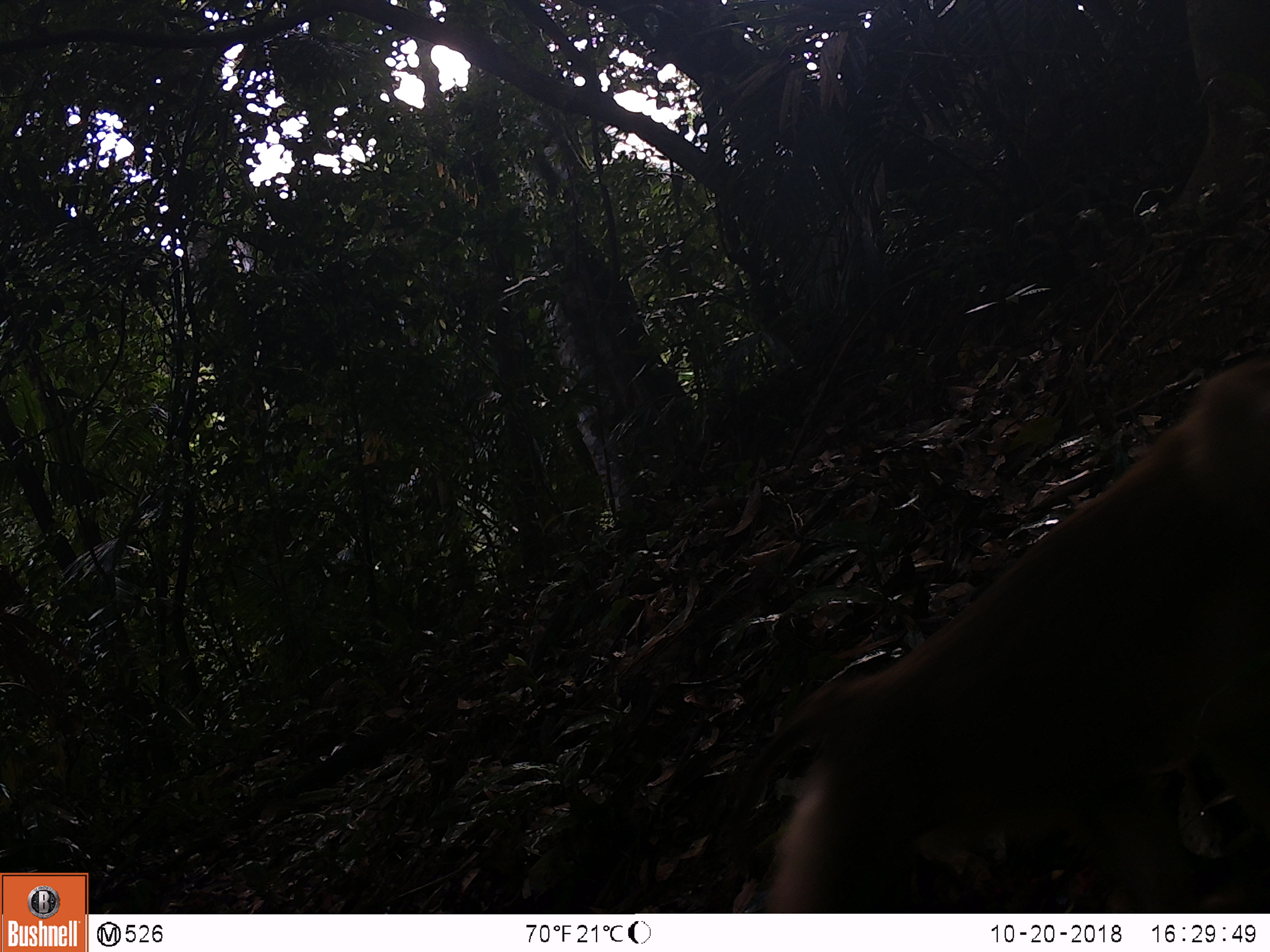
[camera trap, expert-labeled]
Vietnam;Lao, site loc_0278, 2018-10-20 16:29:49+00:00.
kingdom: Animalia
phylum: Chordata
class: Mammalia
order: Primates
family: Cercopithecidae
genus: Macaca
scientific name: Macaca nemestrina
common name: pig-tailed macaque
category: pig tailed macaque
Pig tailed macaque (pig-tailed macaque) (Macaca nemestrina). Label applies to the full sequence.